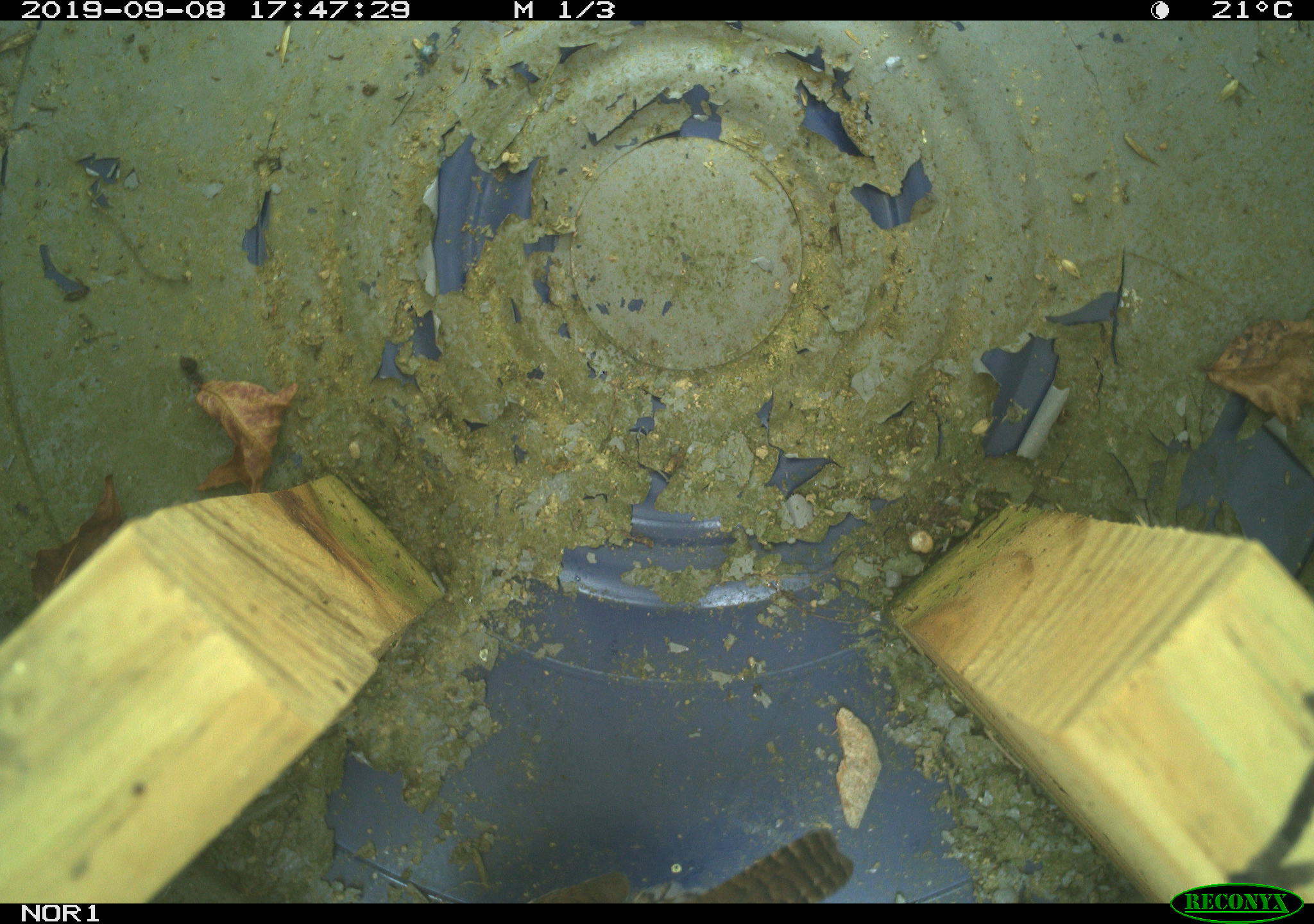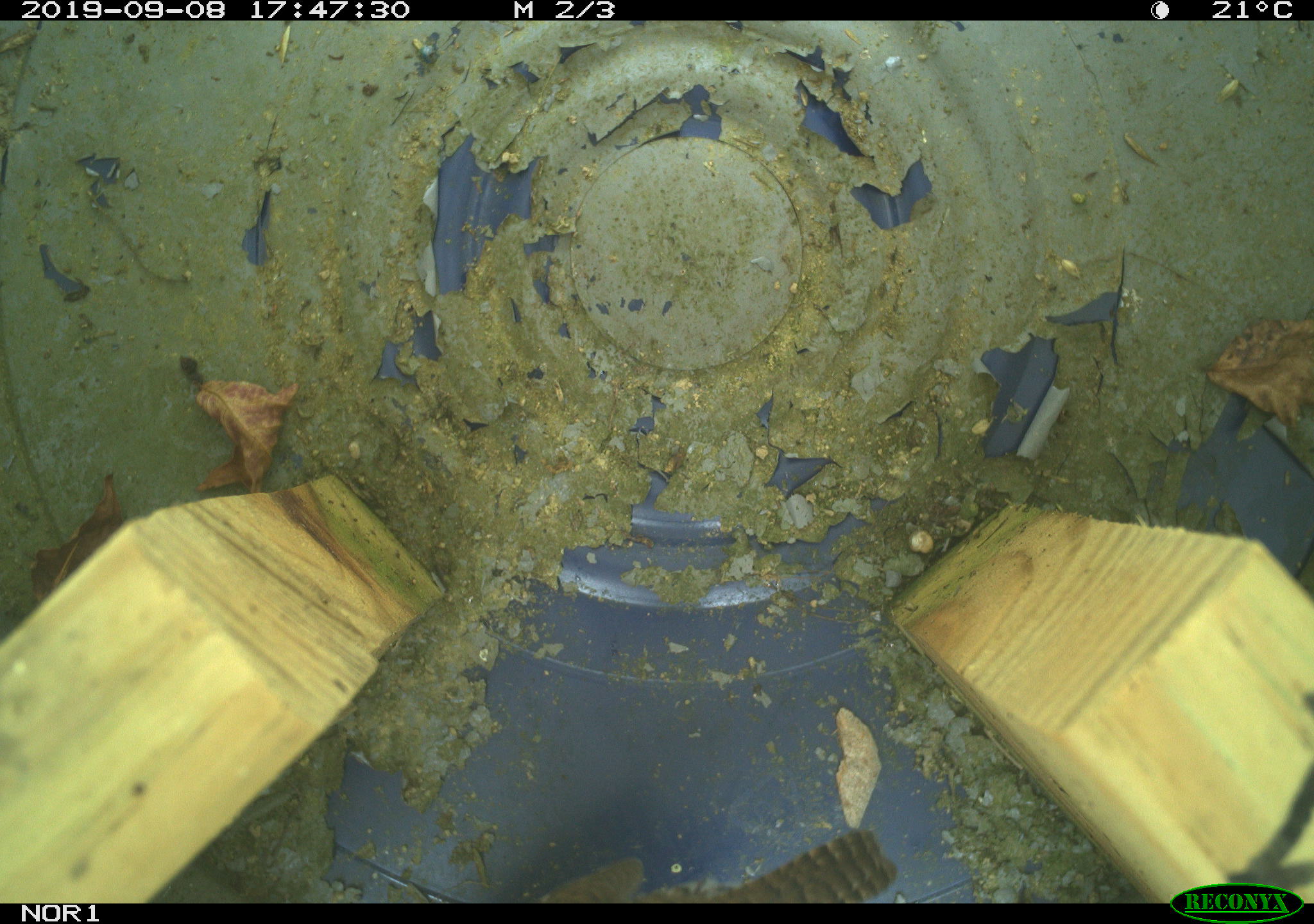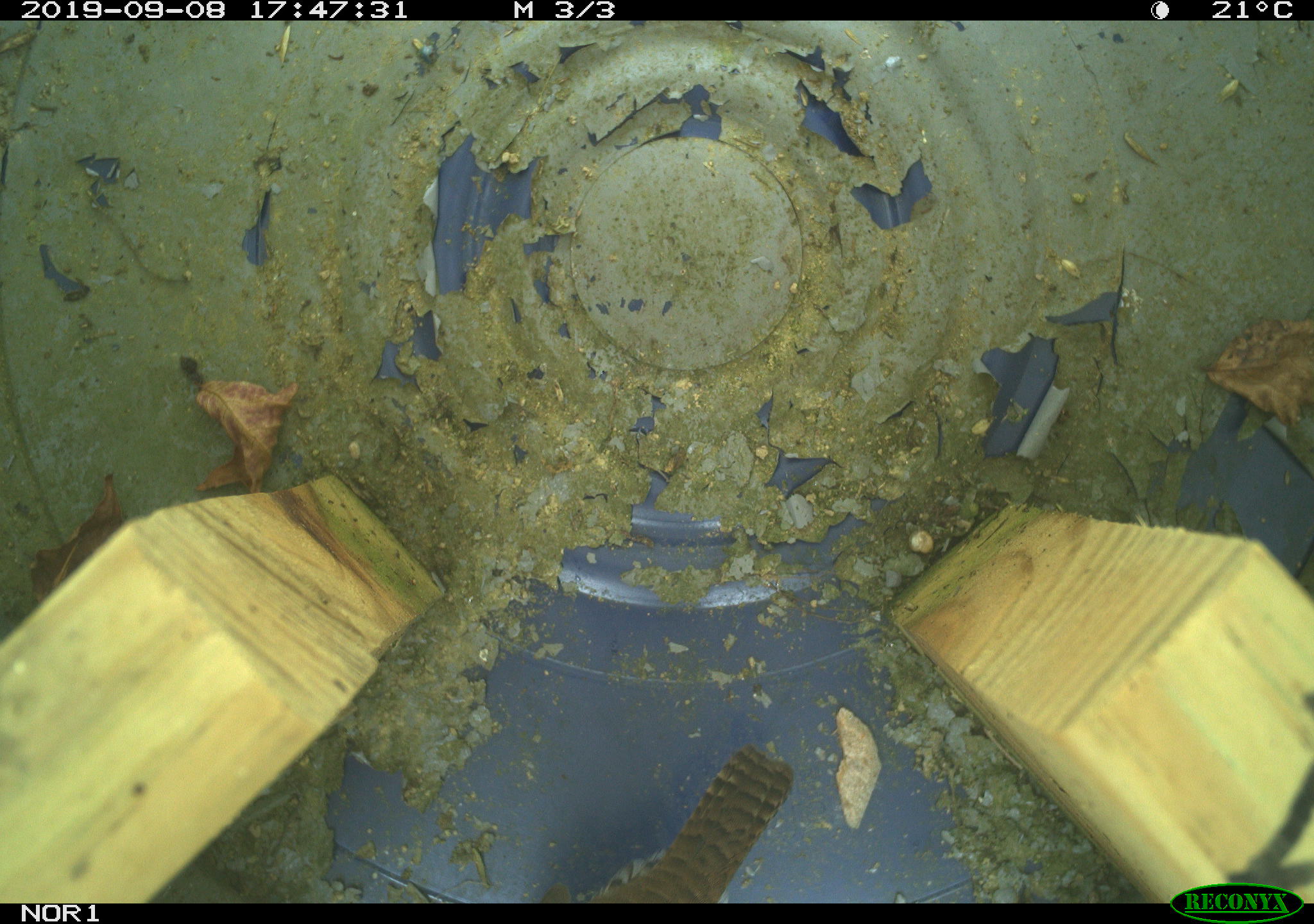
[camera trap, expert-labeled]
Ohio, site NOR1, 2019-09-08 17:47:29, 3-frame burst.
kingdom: Animalia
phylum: Chordata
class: Aves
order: Passeriformes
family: Troglodytidae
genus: Troglodytes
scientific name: Troglodytes aedon aedon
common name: northern house wren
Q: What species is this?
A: Northern house wren (Troglodytes aedon aedon).